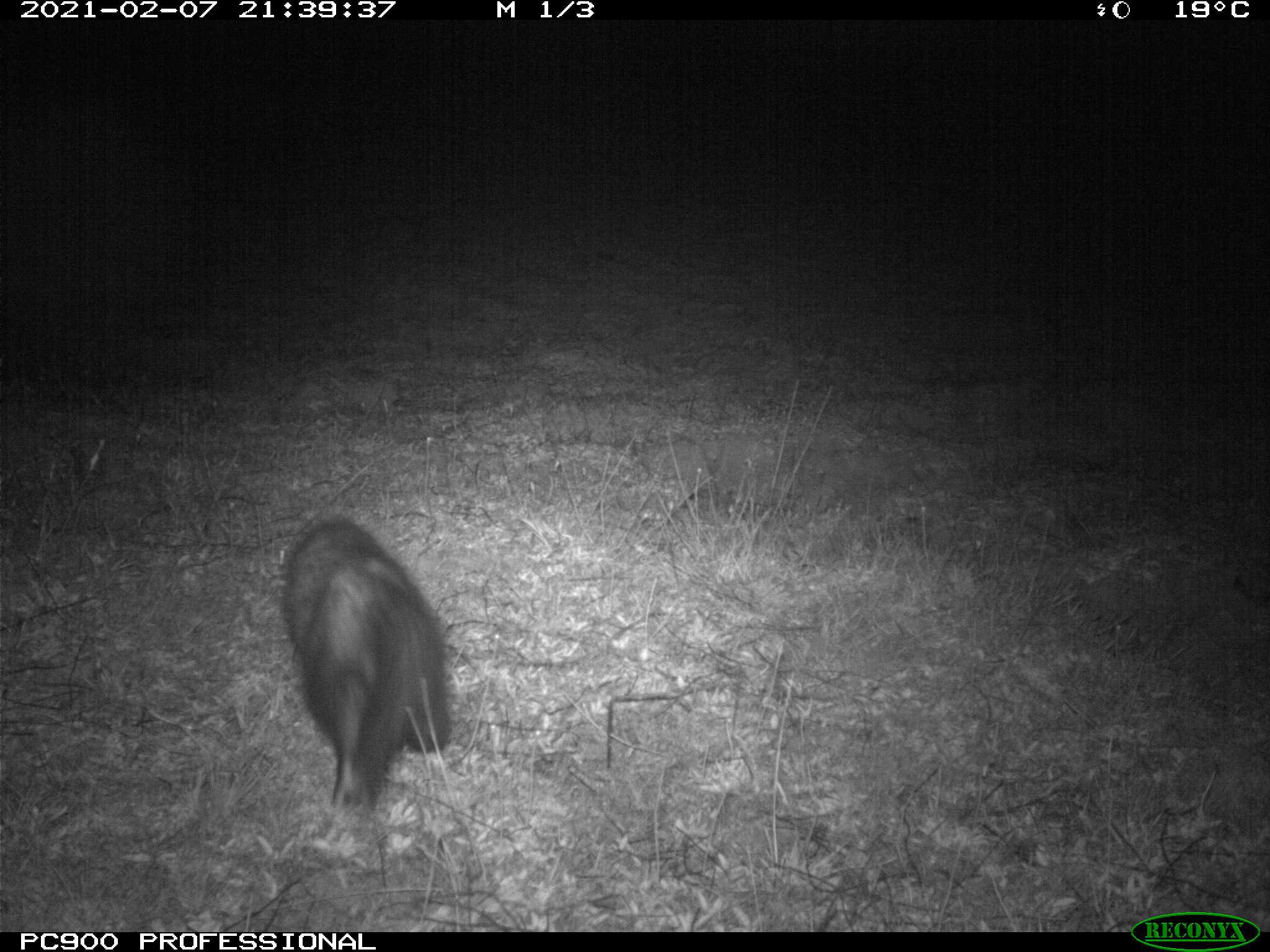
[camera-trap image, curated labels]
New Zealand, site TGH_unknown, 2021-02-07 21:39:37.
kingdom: Animalia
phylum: Chordata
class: Mammalia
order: Carnivora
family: Mustelidae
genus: Mustela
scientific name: Mustela furo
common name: ferret